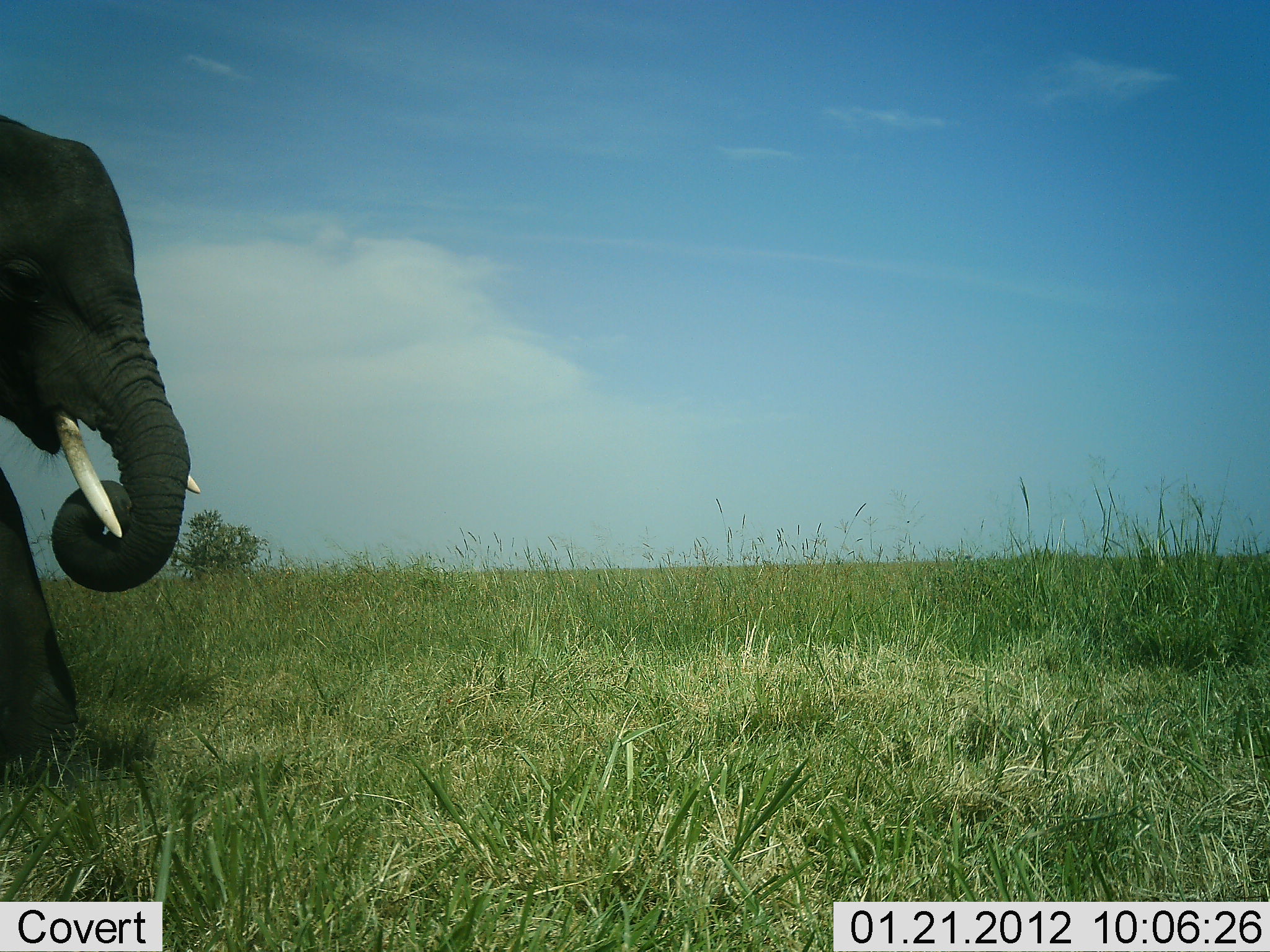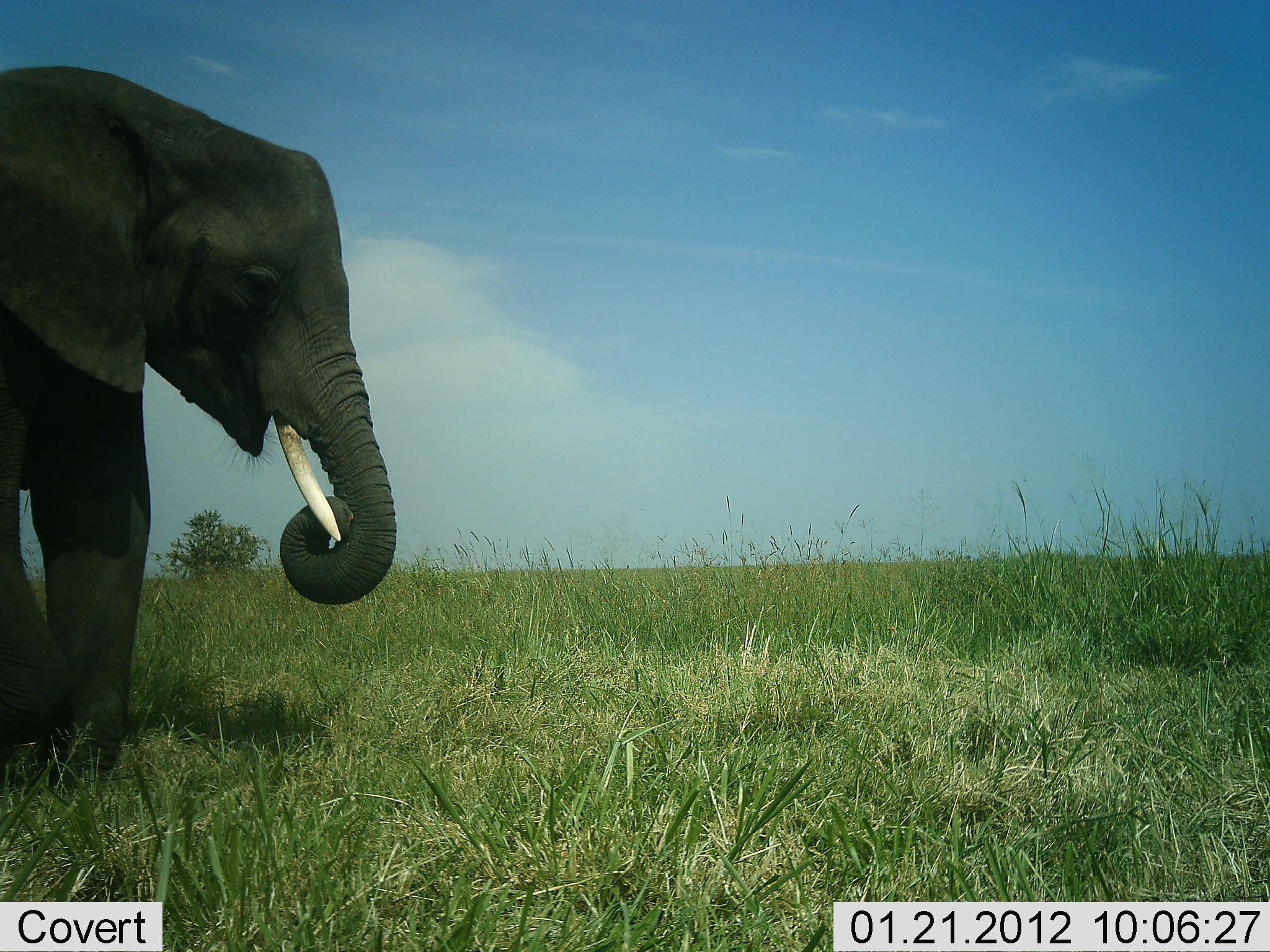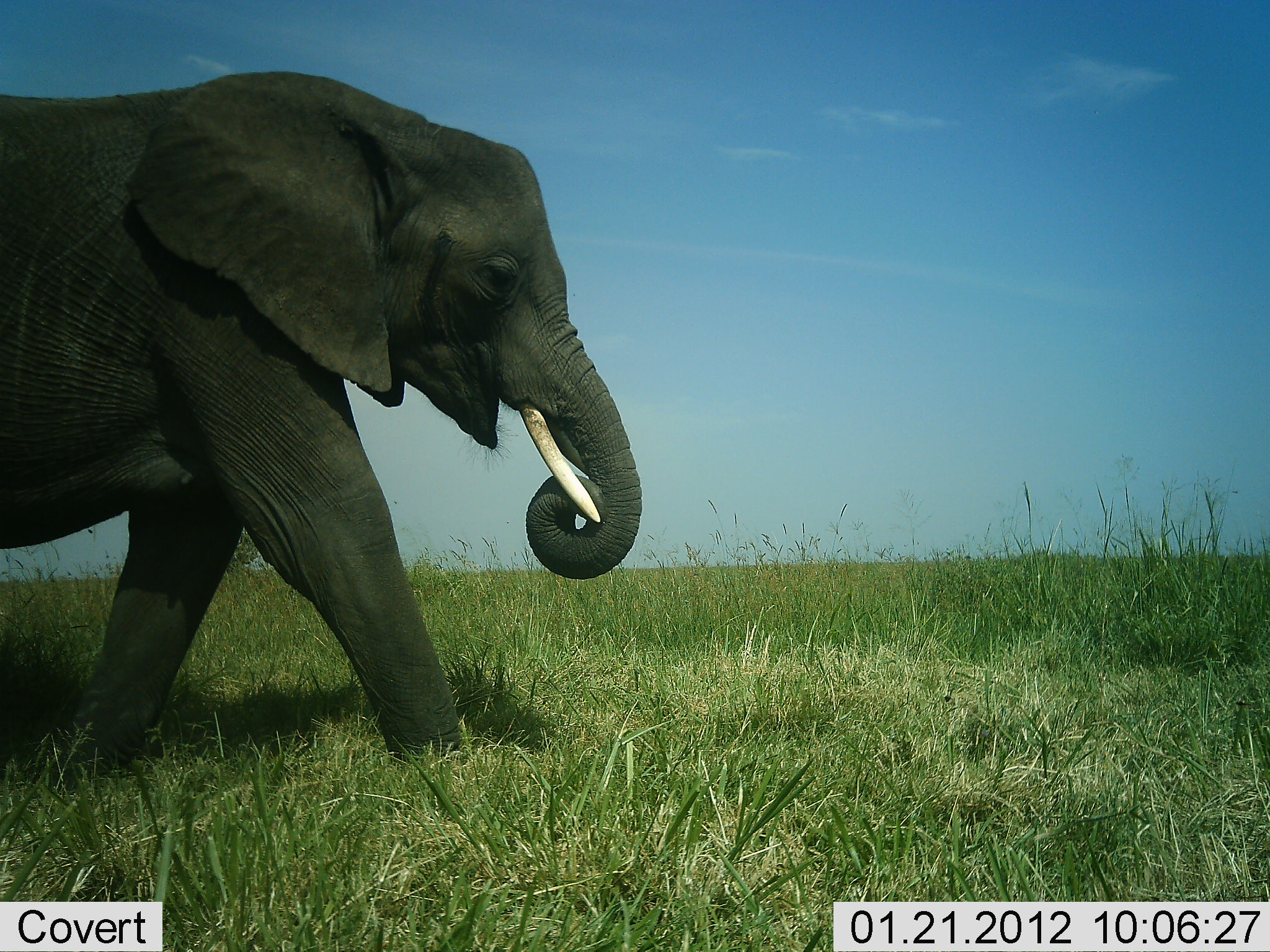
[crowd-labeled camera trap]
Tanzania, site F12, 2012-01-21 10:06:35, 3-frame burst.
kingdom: Animalia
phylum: Chordata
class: Mammalia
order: Proboscidea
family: Elephantidae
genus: Loxodonta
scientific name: Loxodonta africana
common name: african bush elephant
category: elephant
Elephant (african bush elephant) (Loxodonta africana), count 1. Behavior (volunteer vote fractions): standing 4%, resting 0%, moving 88%, interacting 0%. Young present (vote fraction): 0%. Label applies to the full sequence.